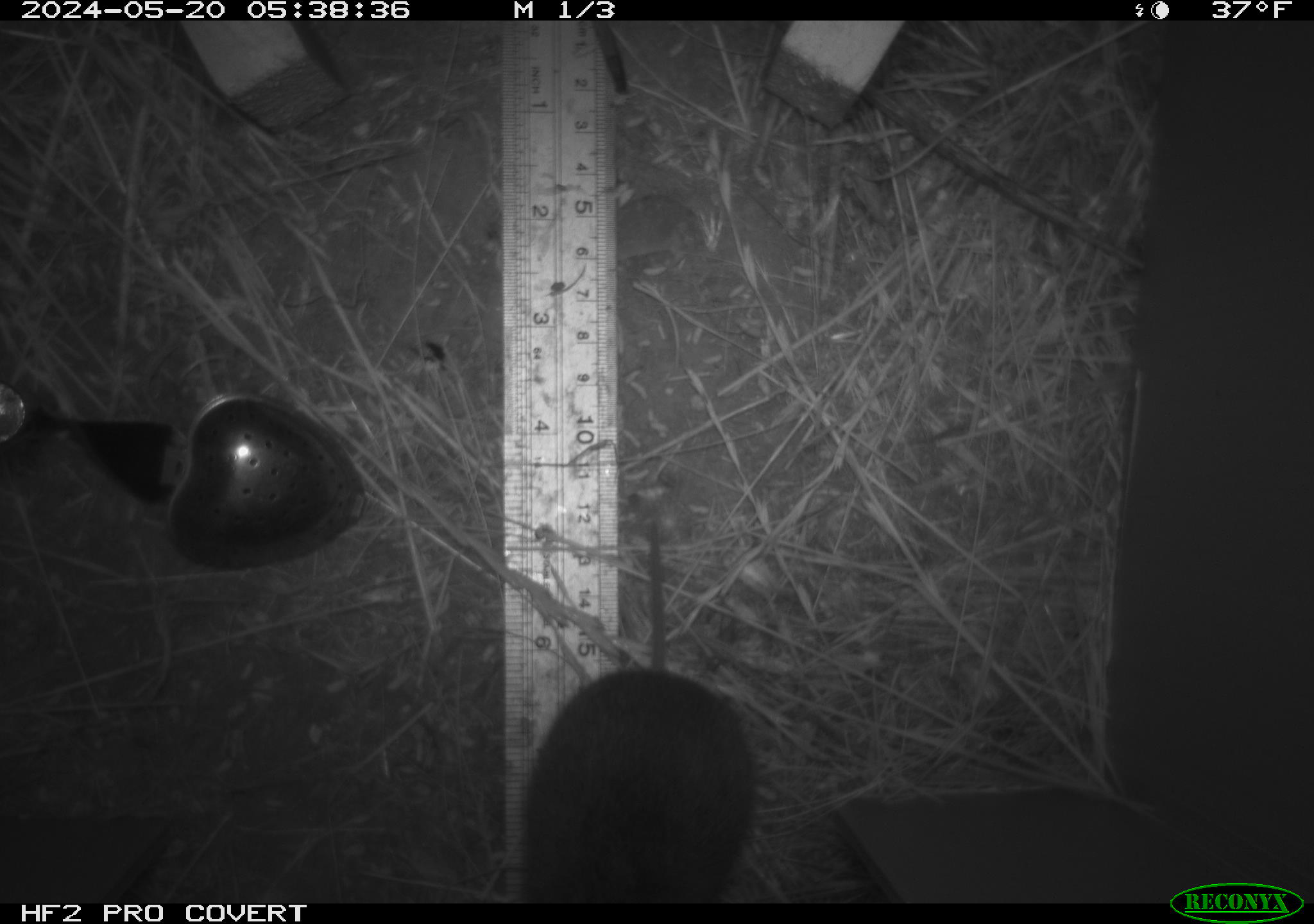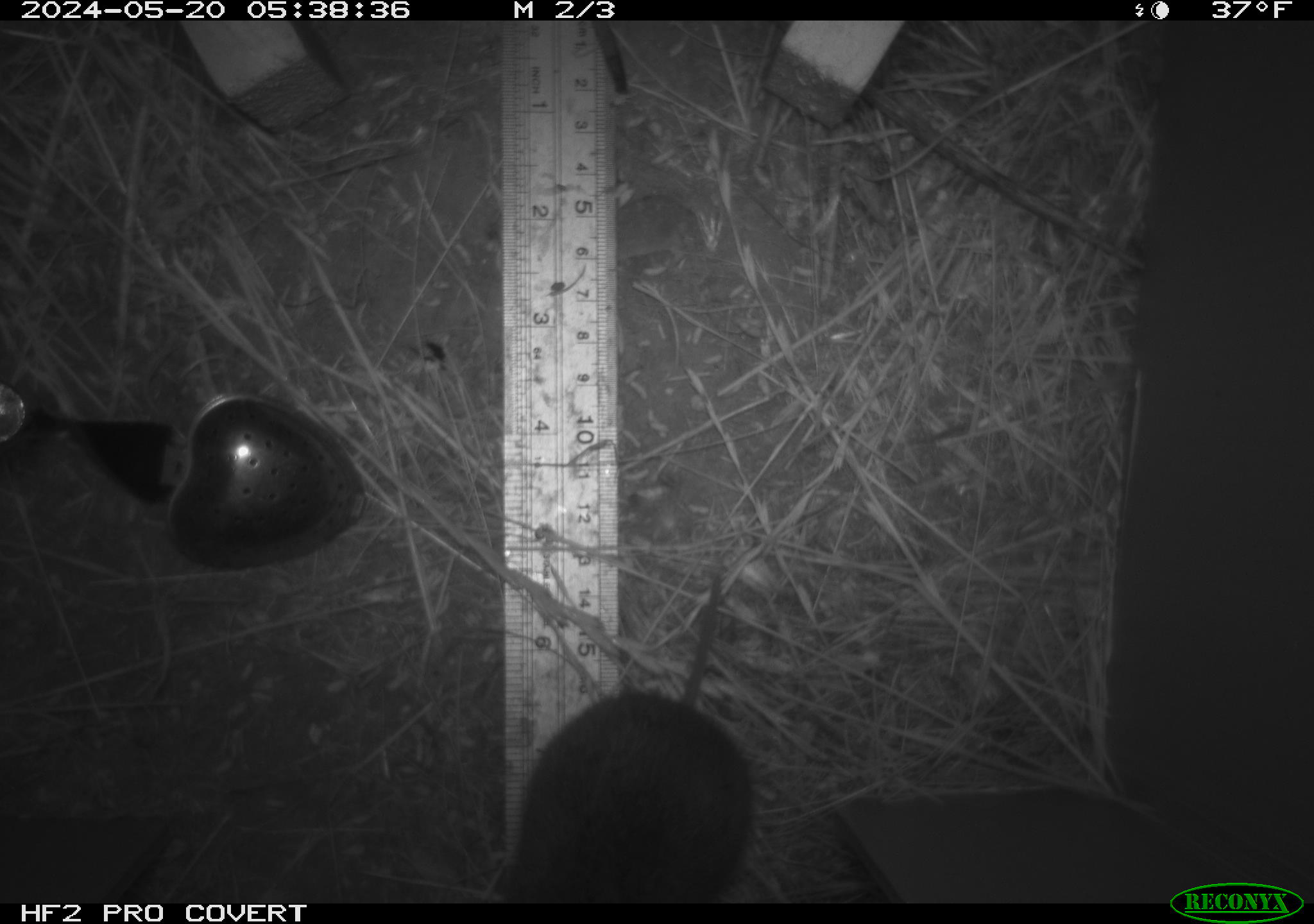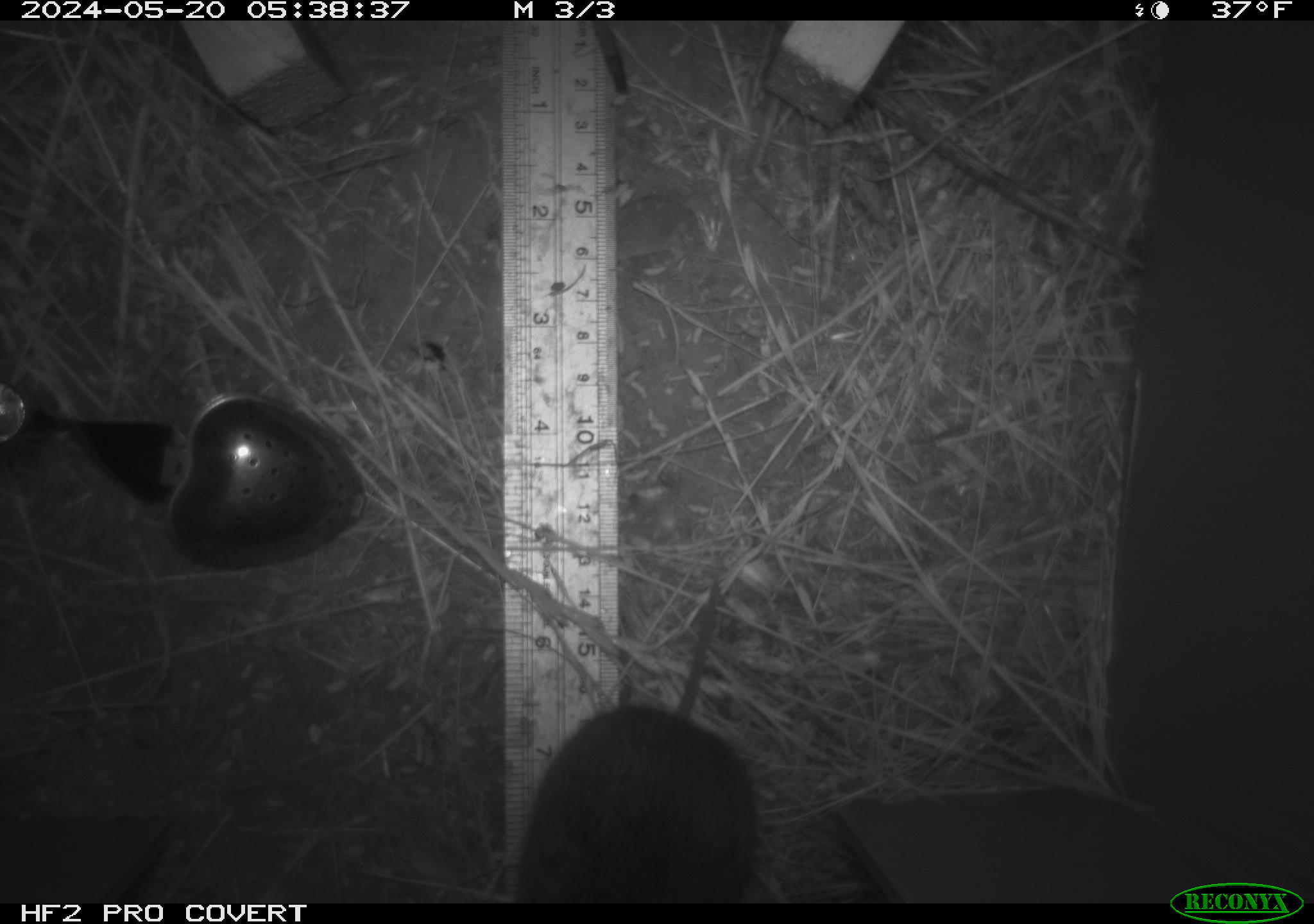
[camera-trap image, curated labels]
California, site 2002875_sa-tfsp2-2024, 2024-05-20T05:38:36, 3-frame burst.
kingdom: Animalia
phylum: Chordata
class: Mammalia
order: Rodentia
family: Cricetidae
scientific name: Arvicolinae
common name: voles, lemmings, and muskrats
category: arvicolinae subfamily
Arvicolinae subfamily (voles, lemmings, and muskrats) (Arvicolinae).